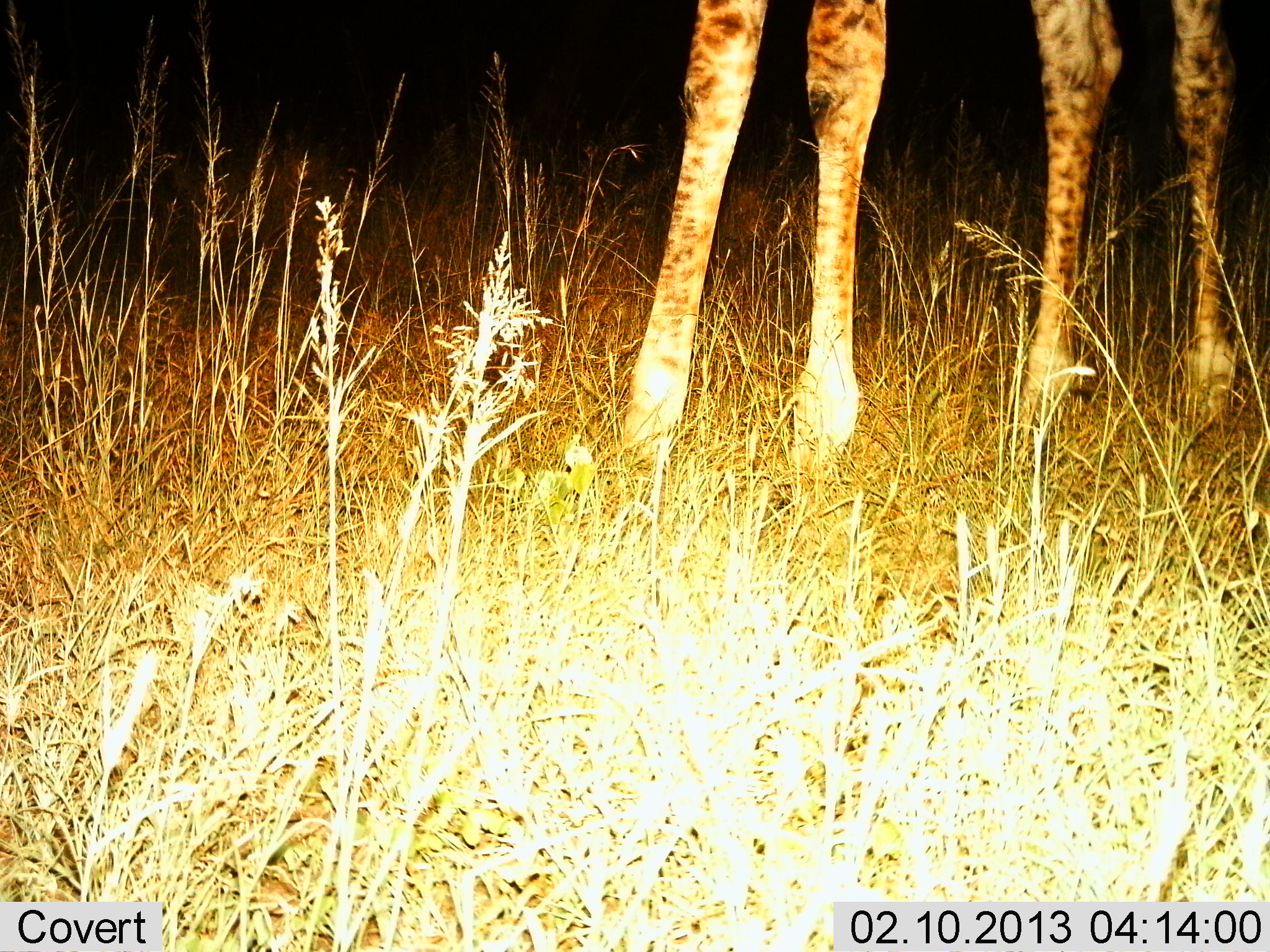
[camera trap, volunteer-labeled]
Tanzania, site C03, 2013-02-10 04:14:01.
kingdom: Animalia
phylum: Chordata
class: Mammalia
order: Artiodactyla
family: Giraffidae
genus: Giraffa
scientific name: Giraffa camelopardalis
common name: giraffe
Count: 1.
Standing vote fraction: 100%.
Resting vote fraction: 0%.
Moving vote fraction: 0%.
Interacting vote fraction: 0%.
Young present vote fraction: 0%.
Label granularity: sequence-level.